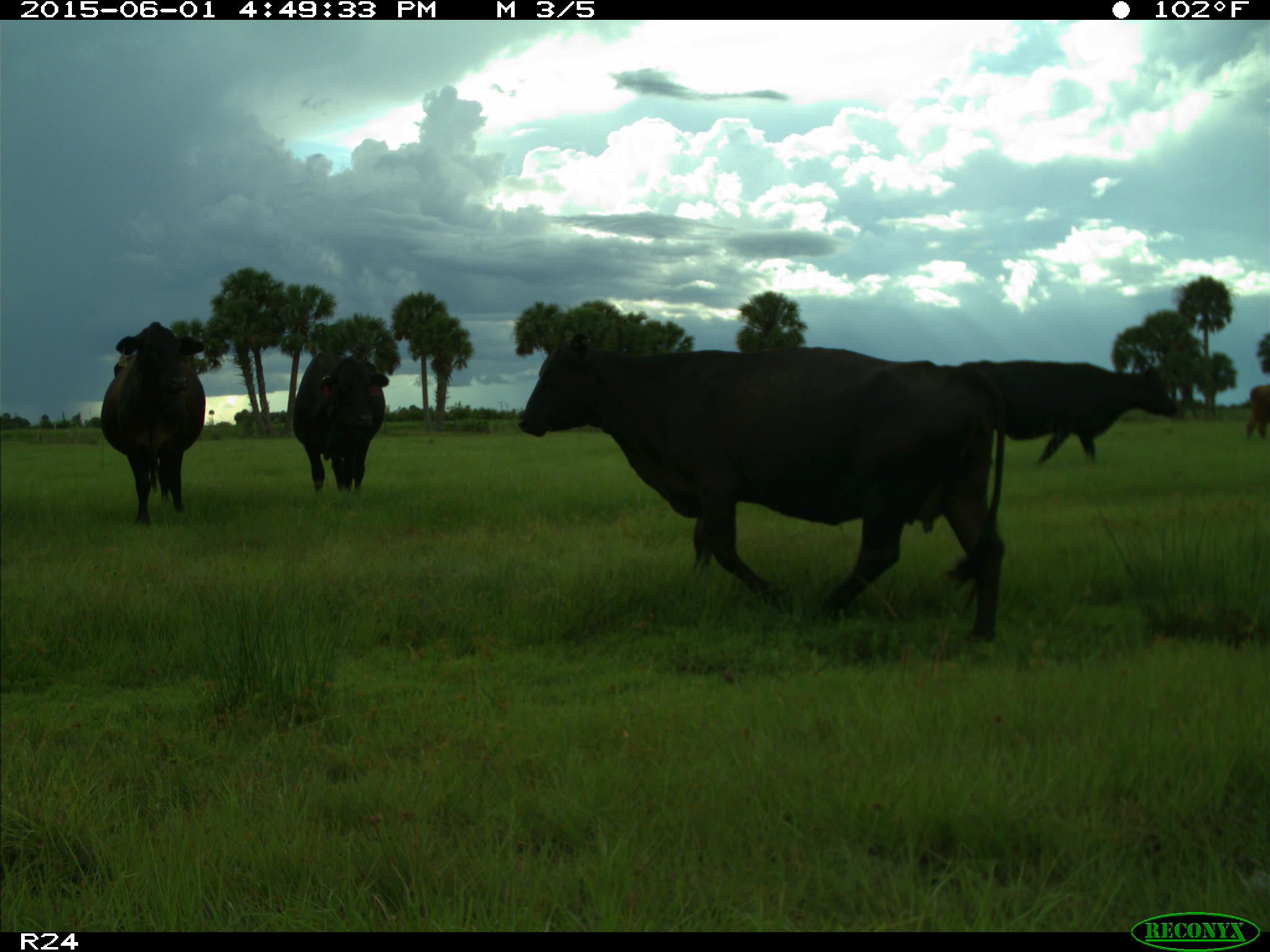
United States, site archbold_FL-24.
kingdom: Animalia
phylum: Chordata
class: Mammalia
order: Artiodactyla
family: Bovidae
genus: Bos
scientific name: Bos taurus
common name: domestic cow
Bos taurus (domestic cow).